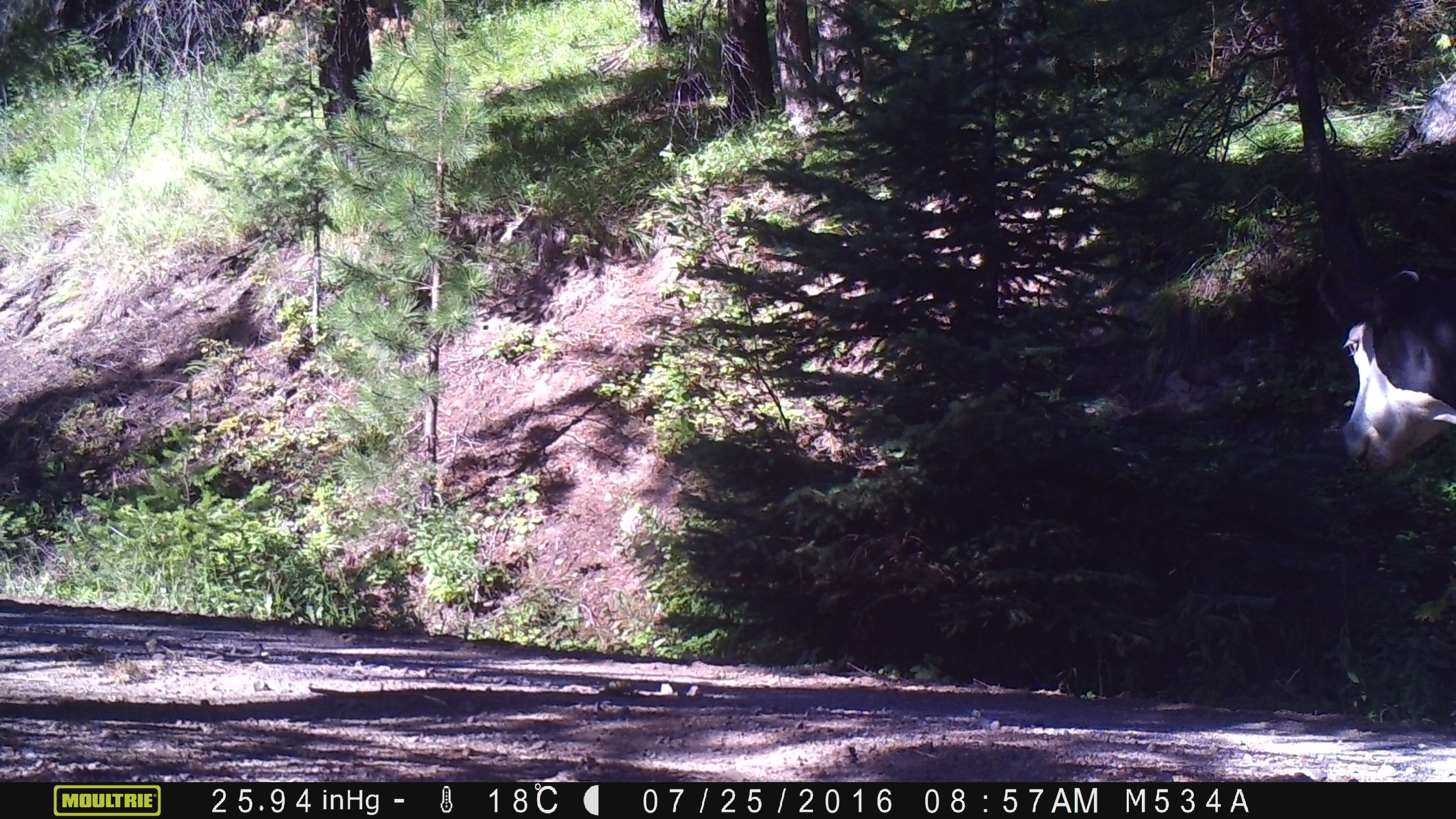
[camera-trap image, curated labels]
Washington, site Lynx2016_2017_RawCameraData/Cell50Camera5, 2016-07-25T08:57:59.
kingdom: Animalia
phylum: Chordata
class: Mammalia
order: Artiodactyla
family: Bovidae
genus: Bos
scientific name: Bos taurus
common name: domestic cattle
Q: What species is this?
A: Domestic cattle (Bos taurus).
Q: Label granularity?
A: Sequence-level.